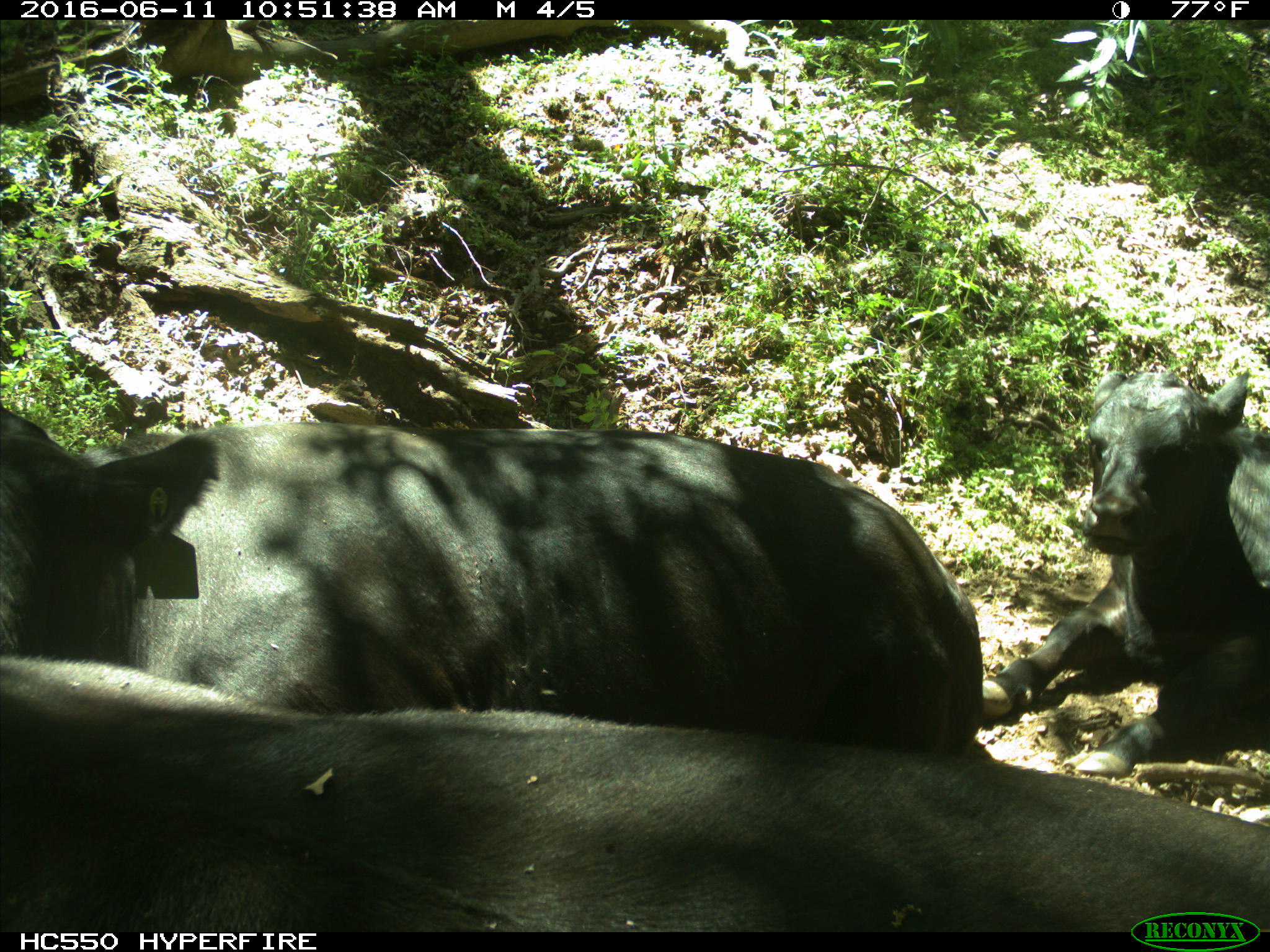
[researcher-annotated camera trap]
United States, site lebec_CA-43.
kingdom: Animalia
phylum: Chordata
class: Mammalia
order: Artiodactyla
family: Bovidae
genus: Bos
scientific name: Bos taurus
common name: domestic cow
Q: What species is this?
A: Bos taurus (domestic cow).